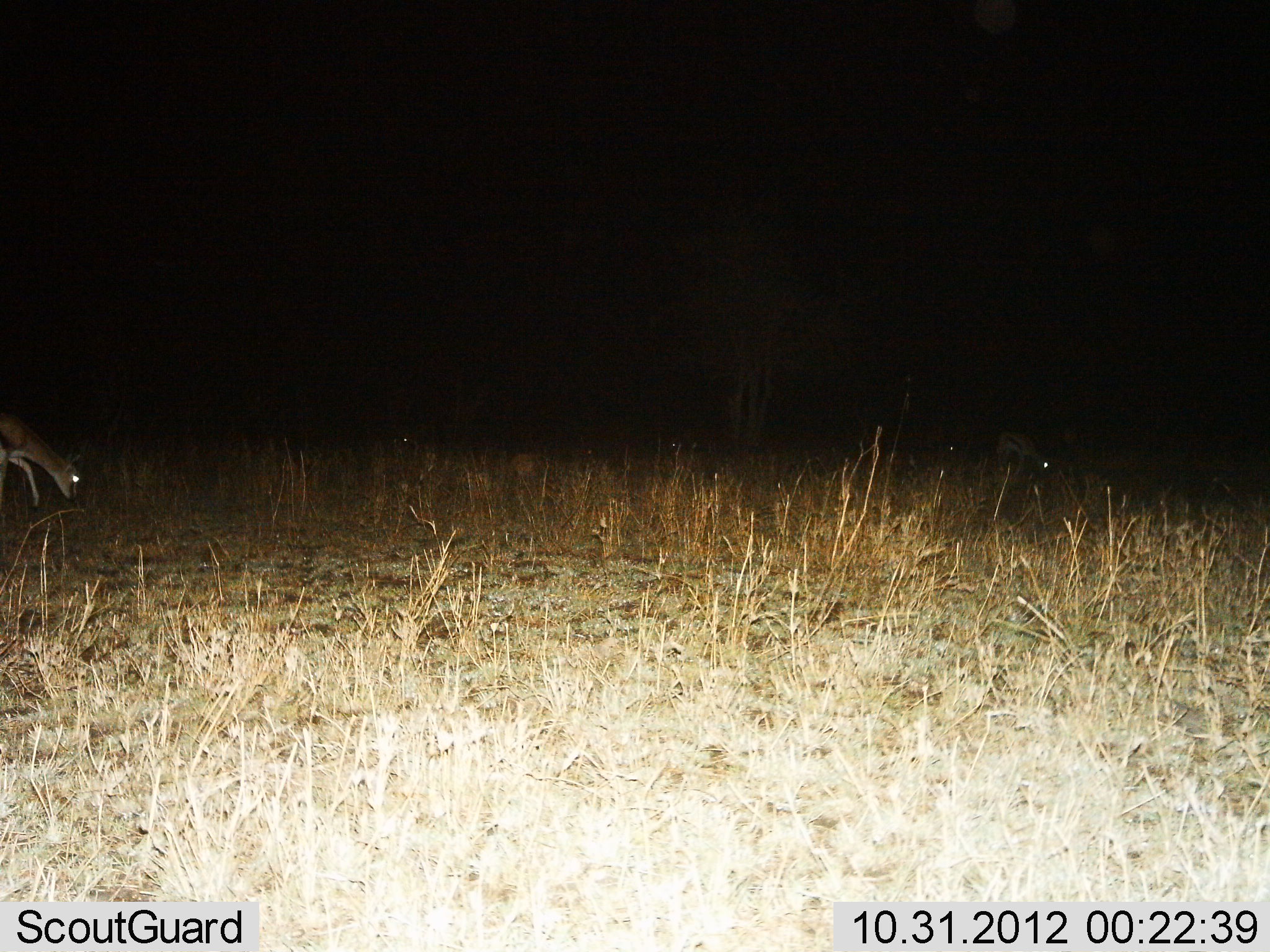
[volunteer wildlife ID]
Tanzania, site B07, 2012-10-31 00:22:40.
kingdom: Animalia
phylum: Chordata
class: Mammalia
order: Artiodactyla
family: Bovidae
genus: Eudorcas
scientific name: Eudorcas thomsonii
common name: thomson's gazelle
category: gazellethomsons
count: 2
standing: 0%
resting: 0%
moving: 20%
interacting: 0%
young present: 0%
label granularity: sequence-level